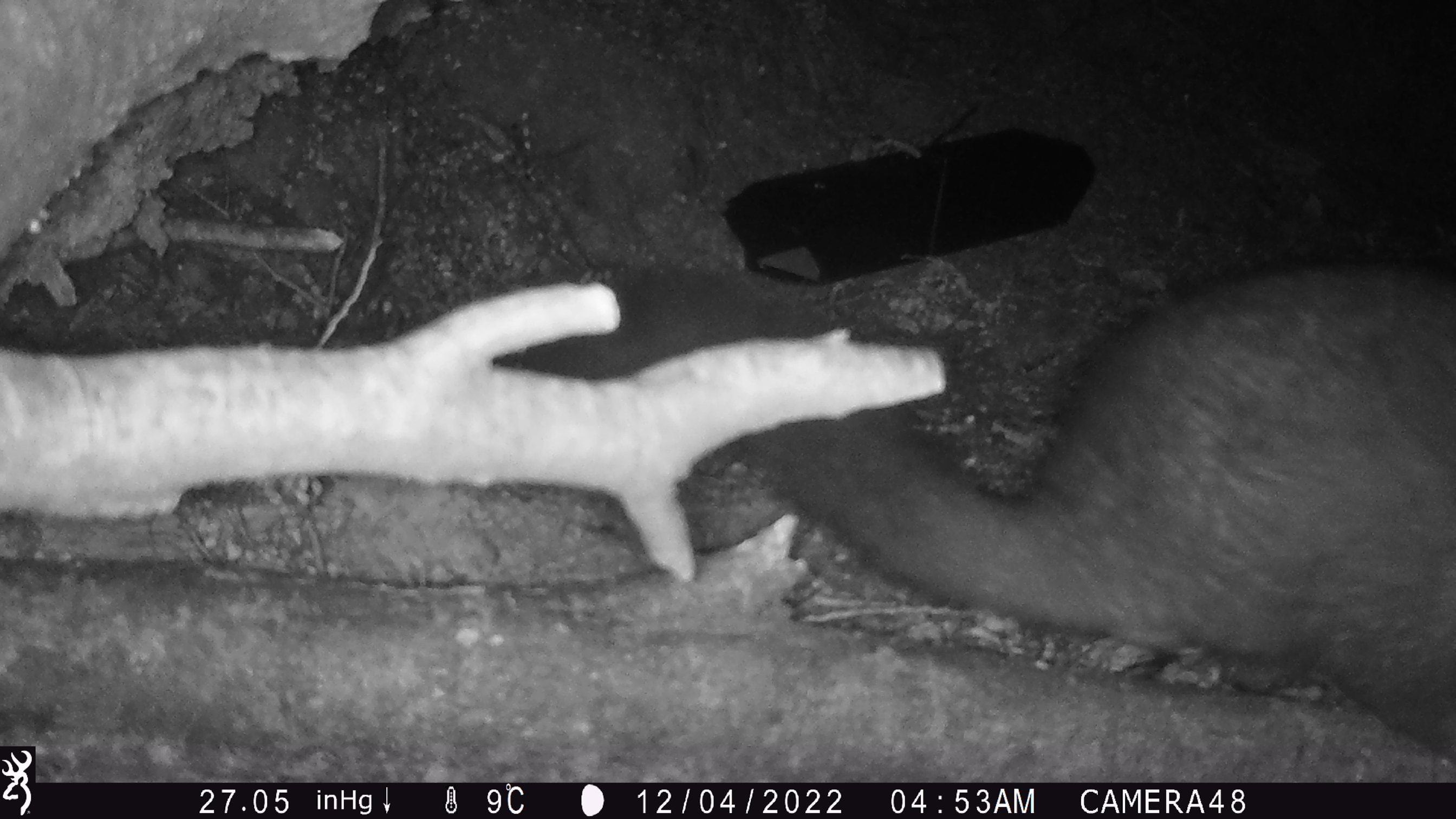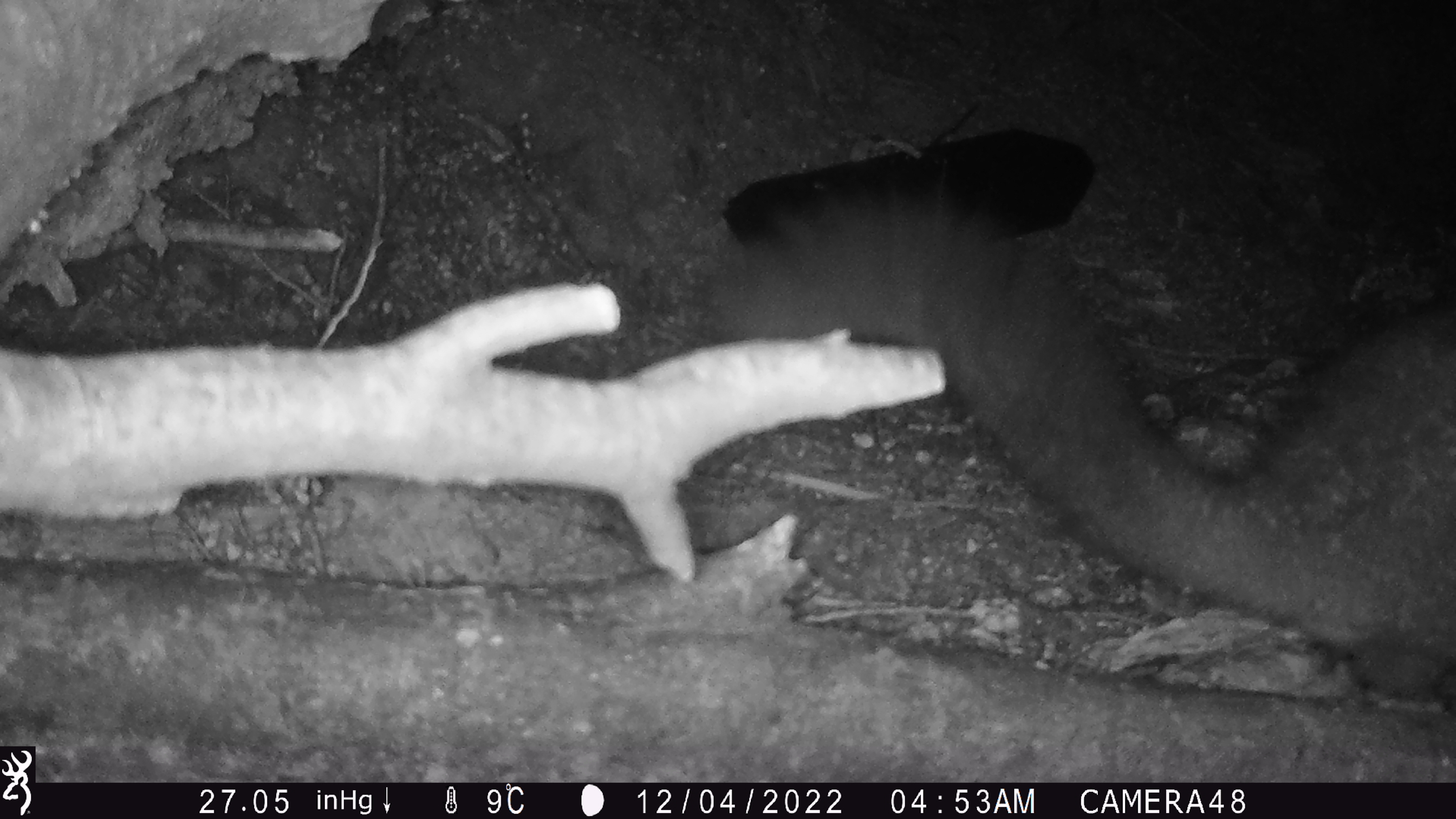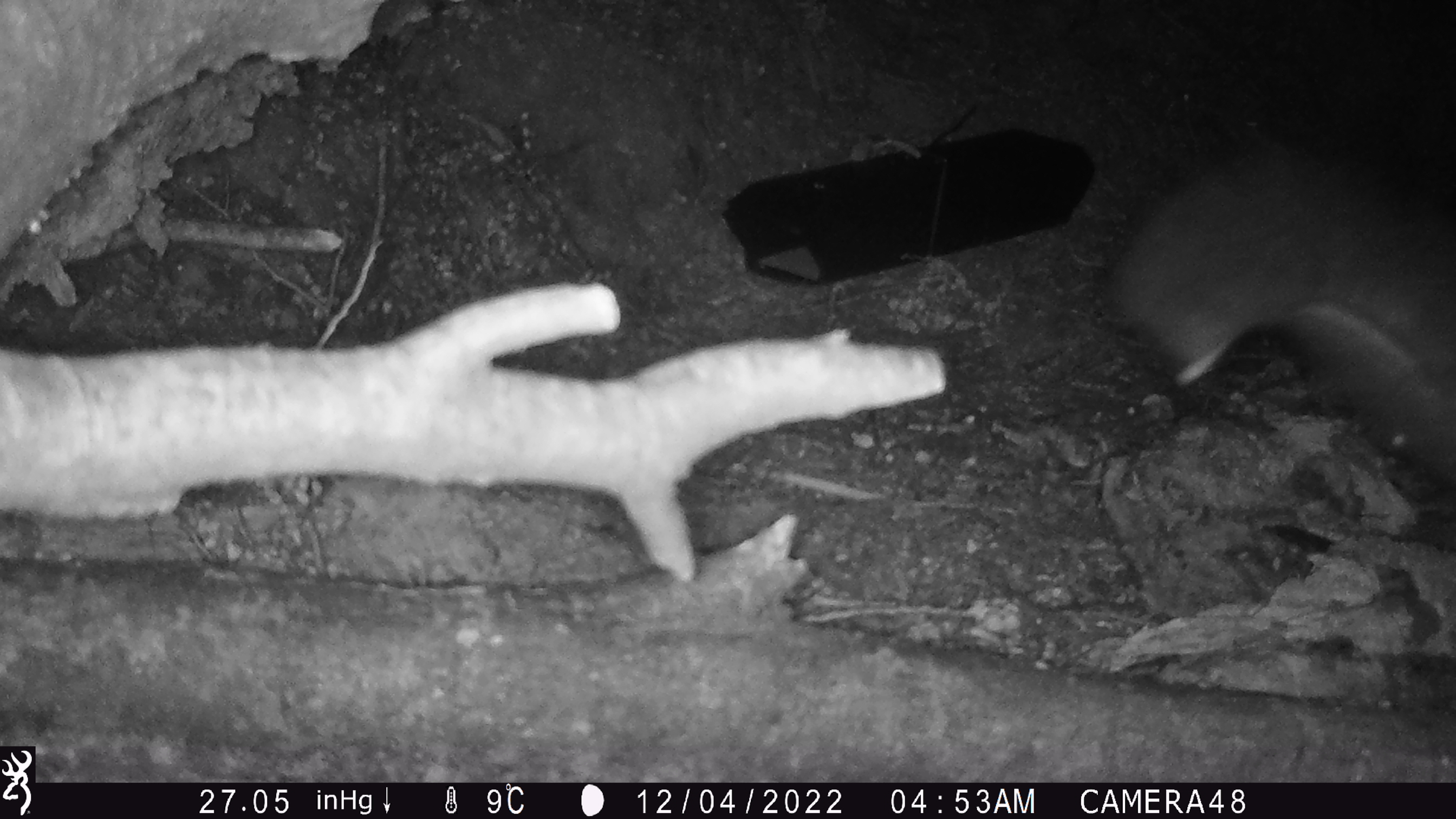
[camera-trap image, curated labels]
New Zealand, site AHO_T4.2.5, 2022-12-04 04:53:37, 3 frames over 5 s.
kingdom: Animalia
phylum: Chordata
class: Mammalia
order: Diprotodontia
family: Phalangeridae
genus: Trichosurus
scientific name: Trichosurus vulpecula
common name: common brushtail possum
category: possum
Possum (common brushtail possum) (Trichosurus vulpecula).